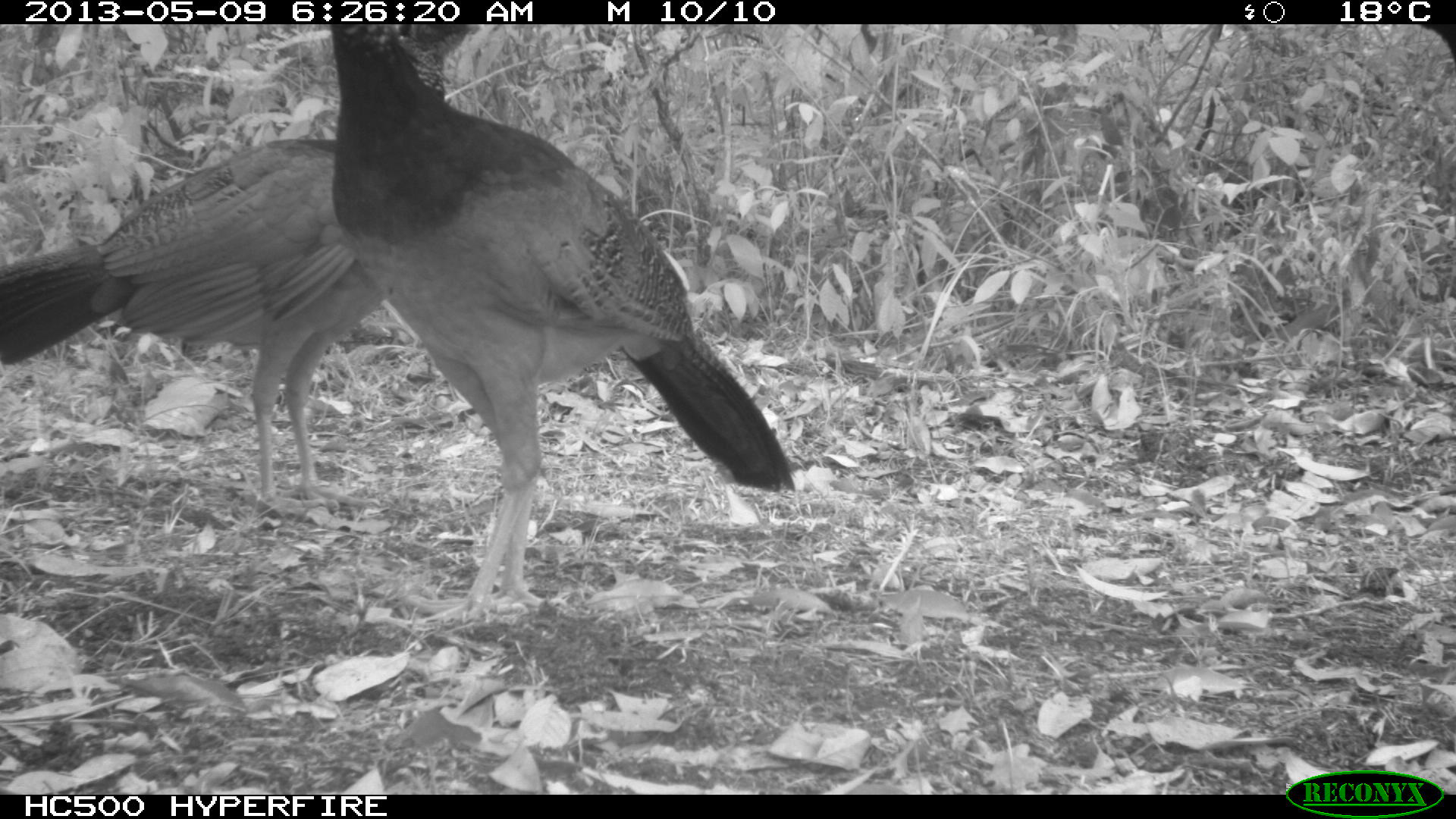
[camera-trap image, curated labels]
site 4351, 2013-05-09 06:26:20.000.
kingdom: Animalia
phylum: Chordata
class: Aves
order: Galliformes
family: Cracidae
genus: Crax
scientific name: Crax rubra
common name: great curassow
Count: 3.